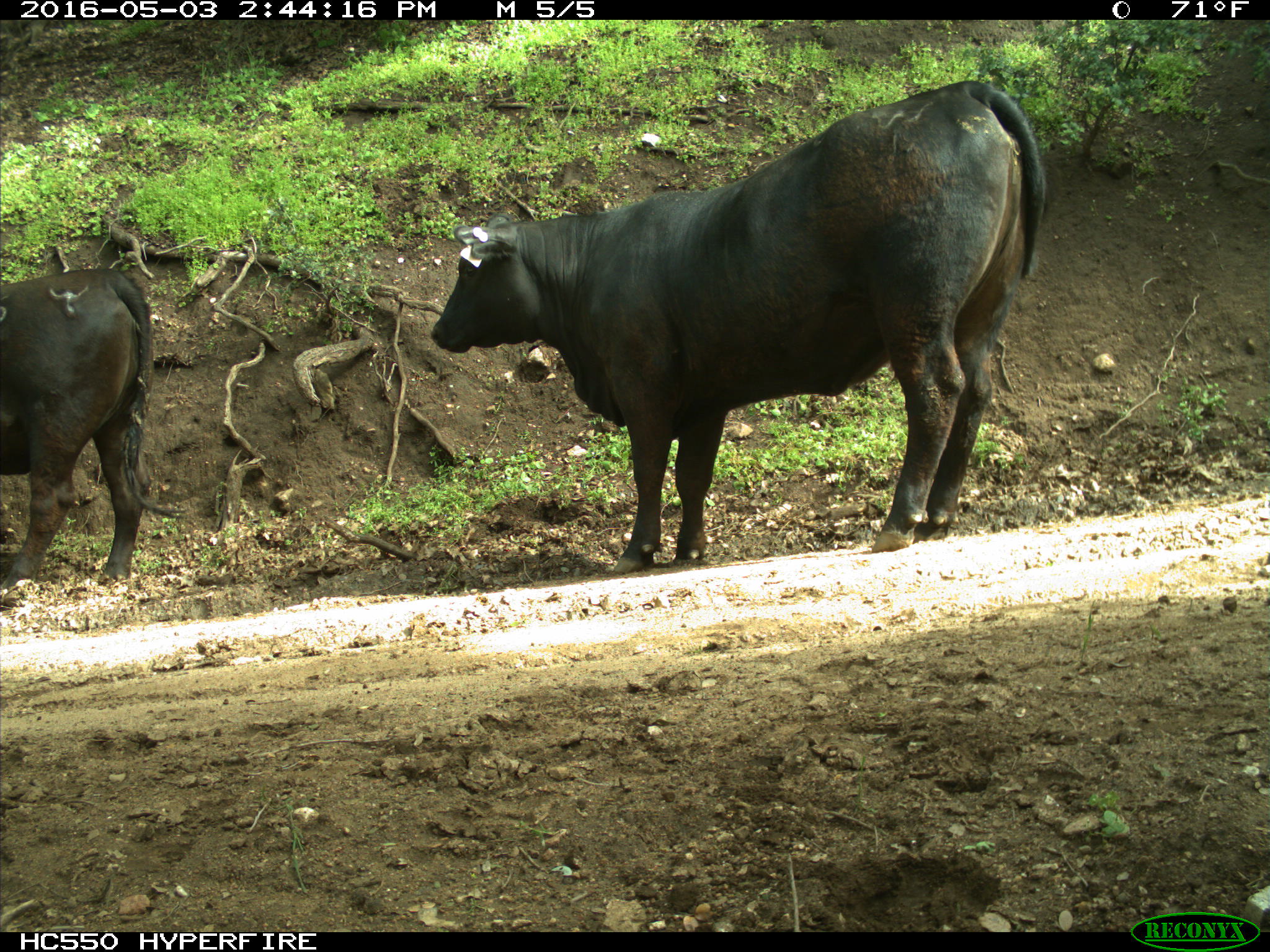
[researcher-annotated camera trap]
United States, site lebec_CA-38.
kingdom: Animalia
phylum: Chordata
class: Mammalia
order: Artiodactyla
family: Bovidae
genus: Bos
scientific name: Bos taurus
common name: domestic cow